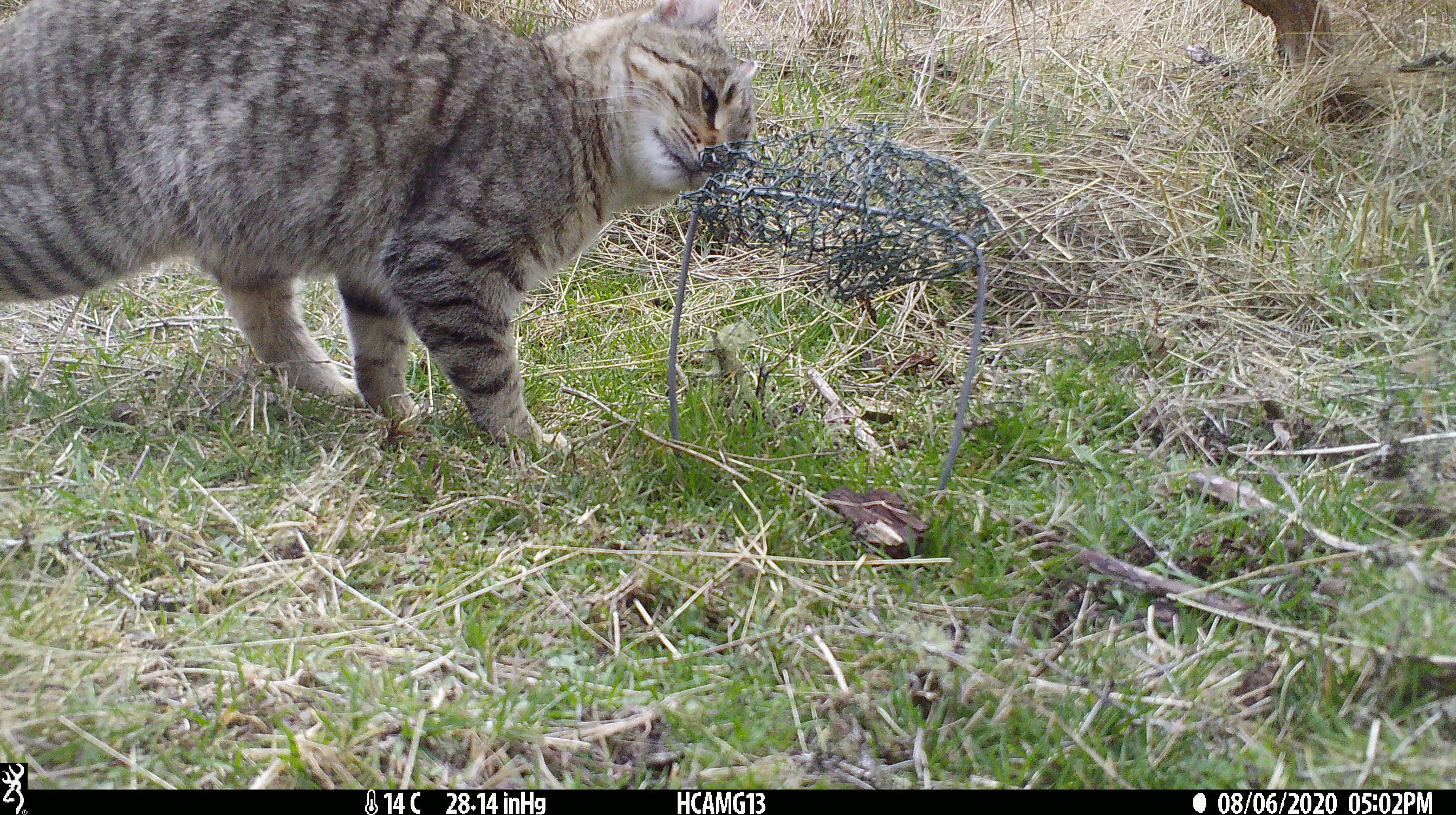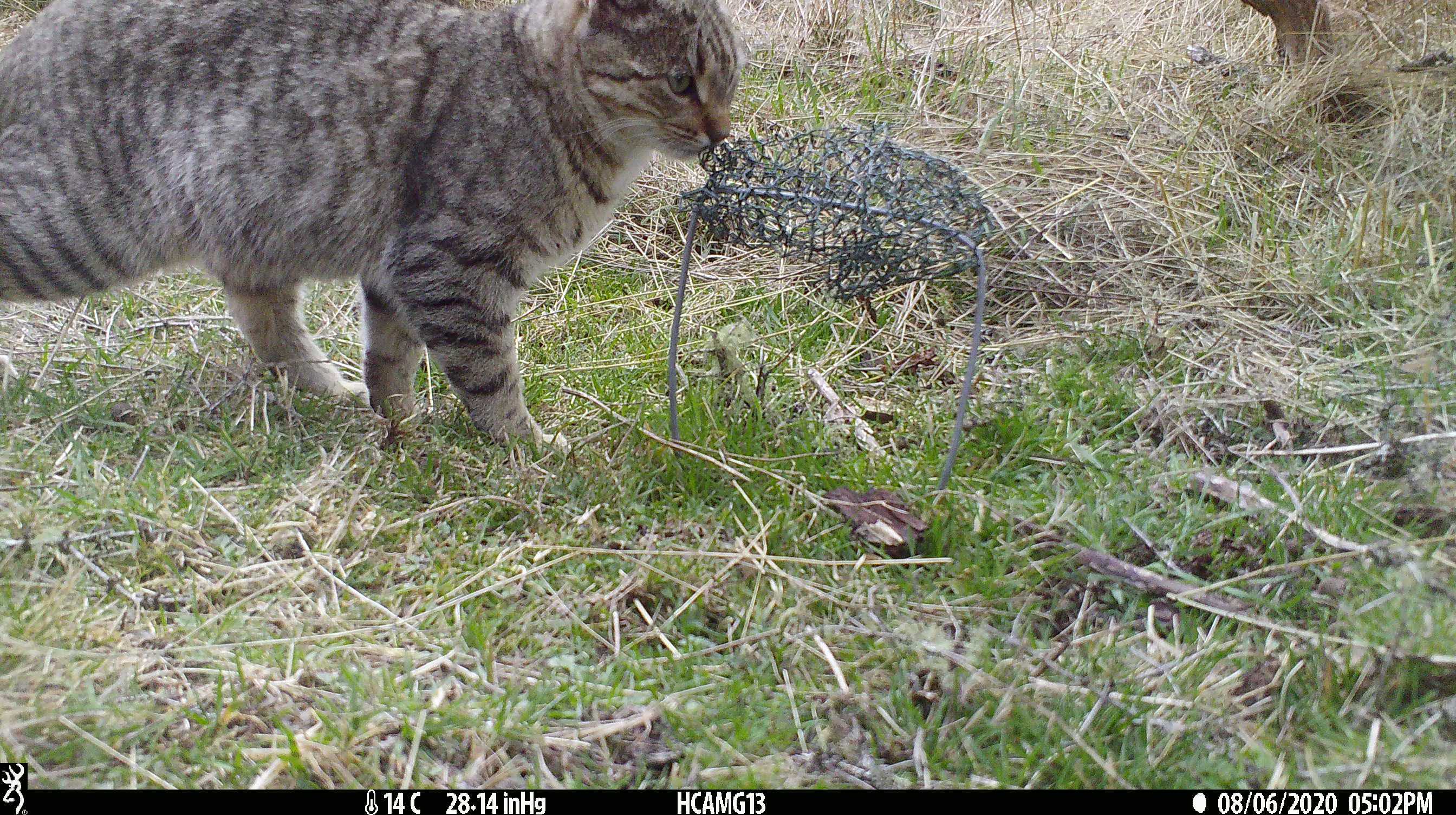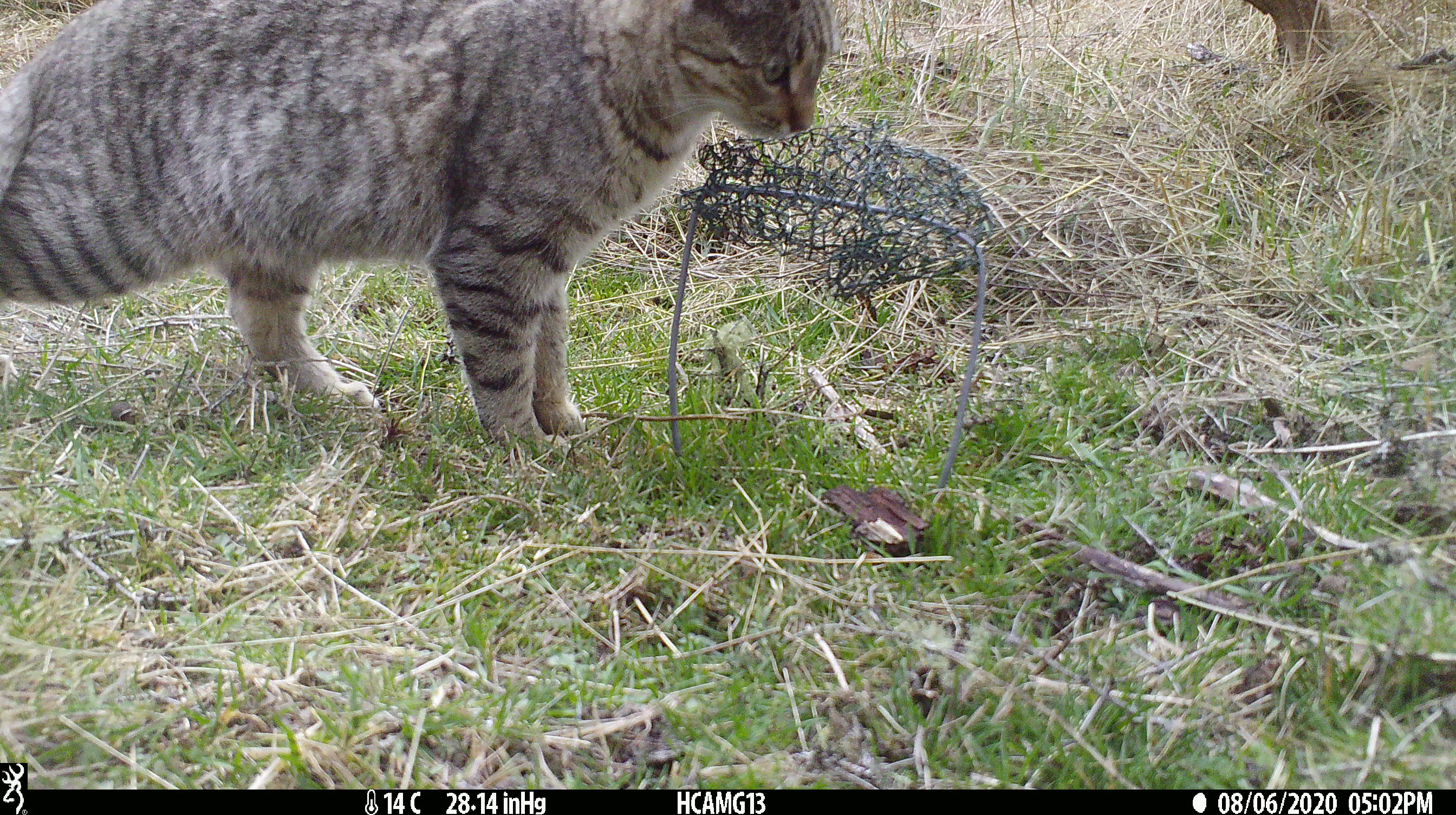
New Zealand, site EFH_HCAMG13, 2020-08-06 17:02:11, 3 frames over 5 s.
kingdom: Animalia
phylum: Chordata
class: Mammalia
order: Carnivora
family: Felidae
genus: Felis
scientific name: Felis catus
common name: domestic cat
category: cat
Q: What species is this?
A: Cat (domestic cat) (Felis catus).